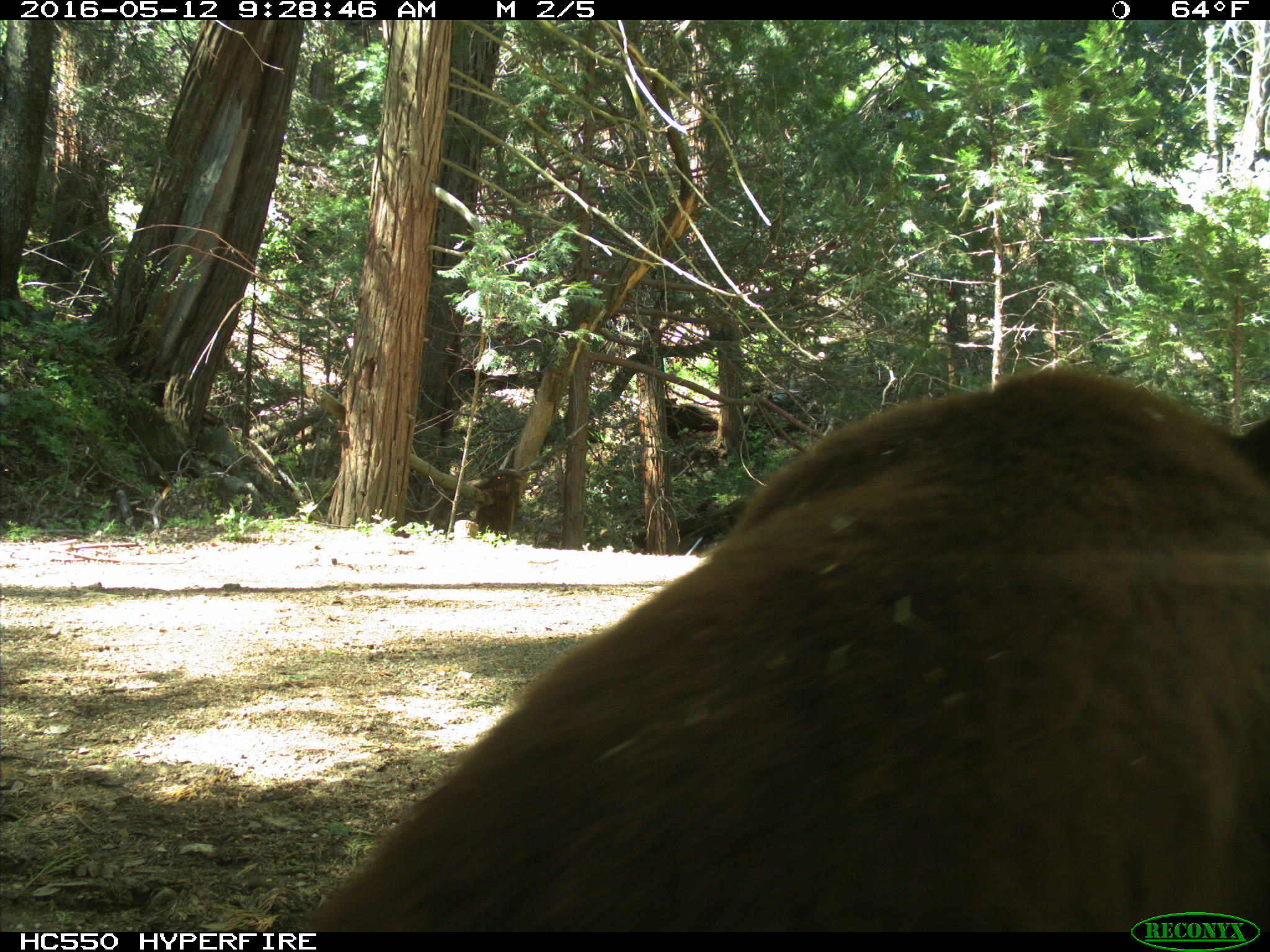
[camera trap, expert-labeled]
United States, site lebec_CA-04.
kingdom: Animalia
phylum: Chordata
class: Mammalia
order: Carnivora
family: Ursidae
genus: Ursus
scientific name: Ursus americanus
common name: american black bear